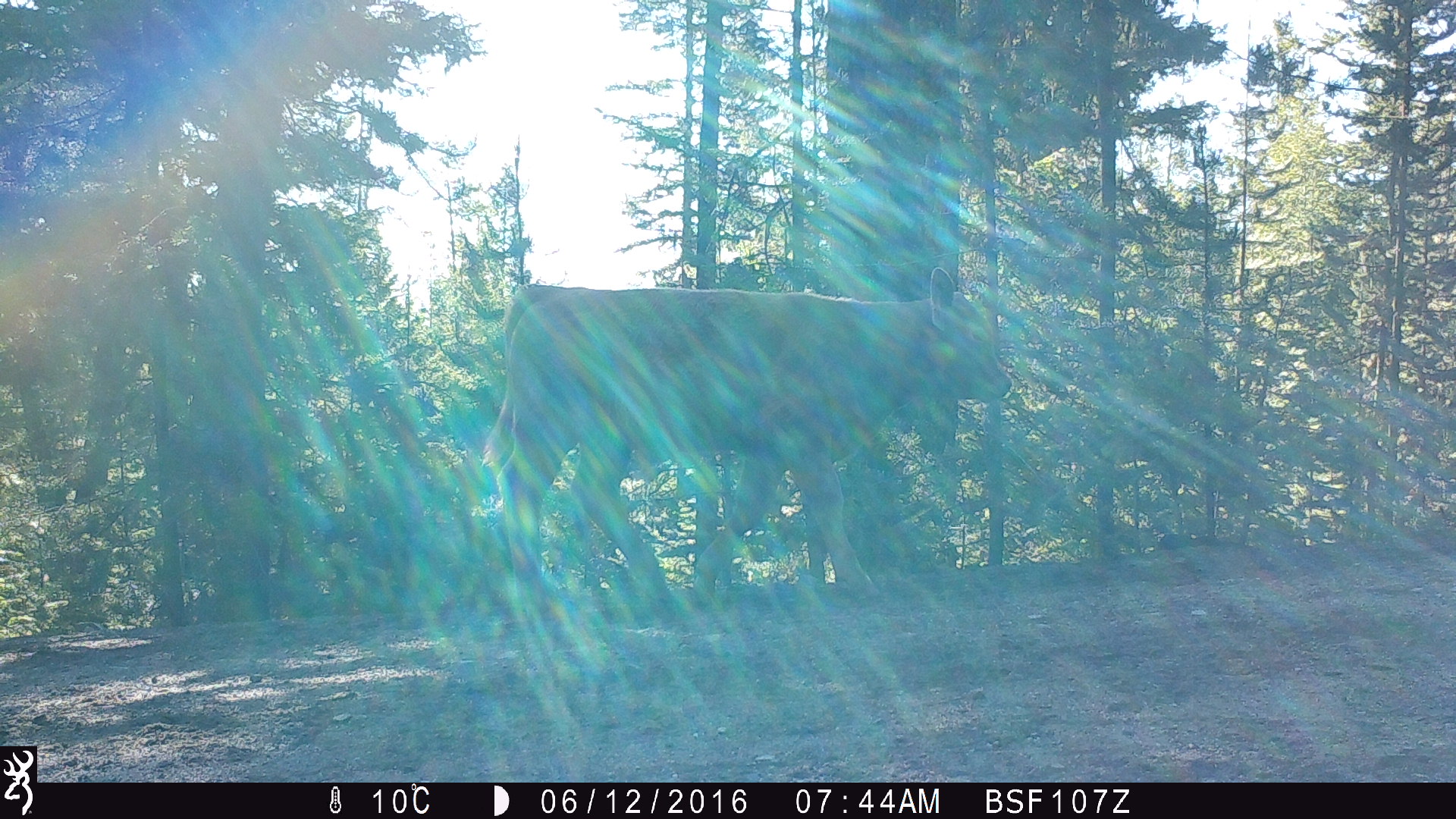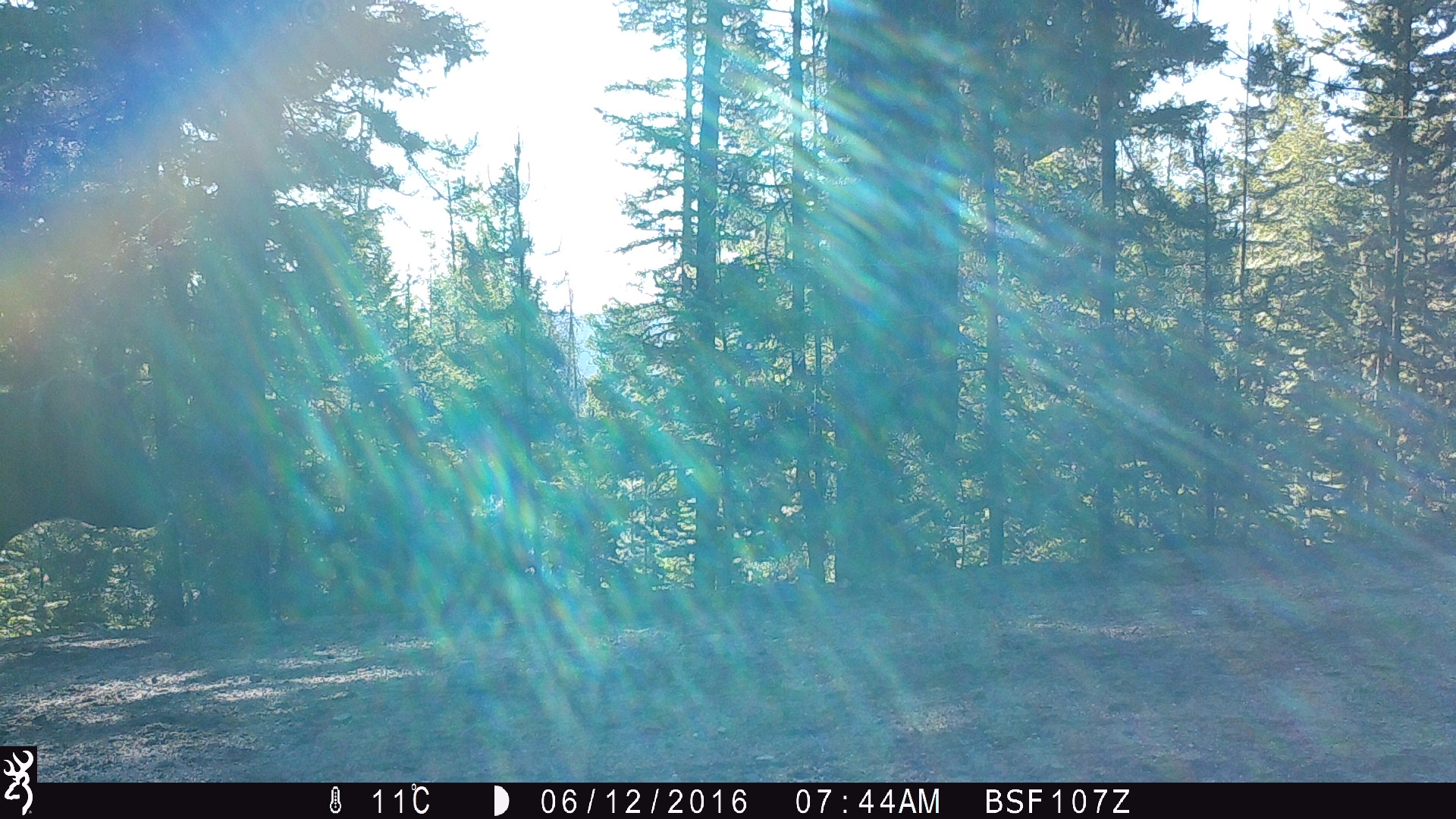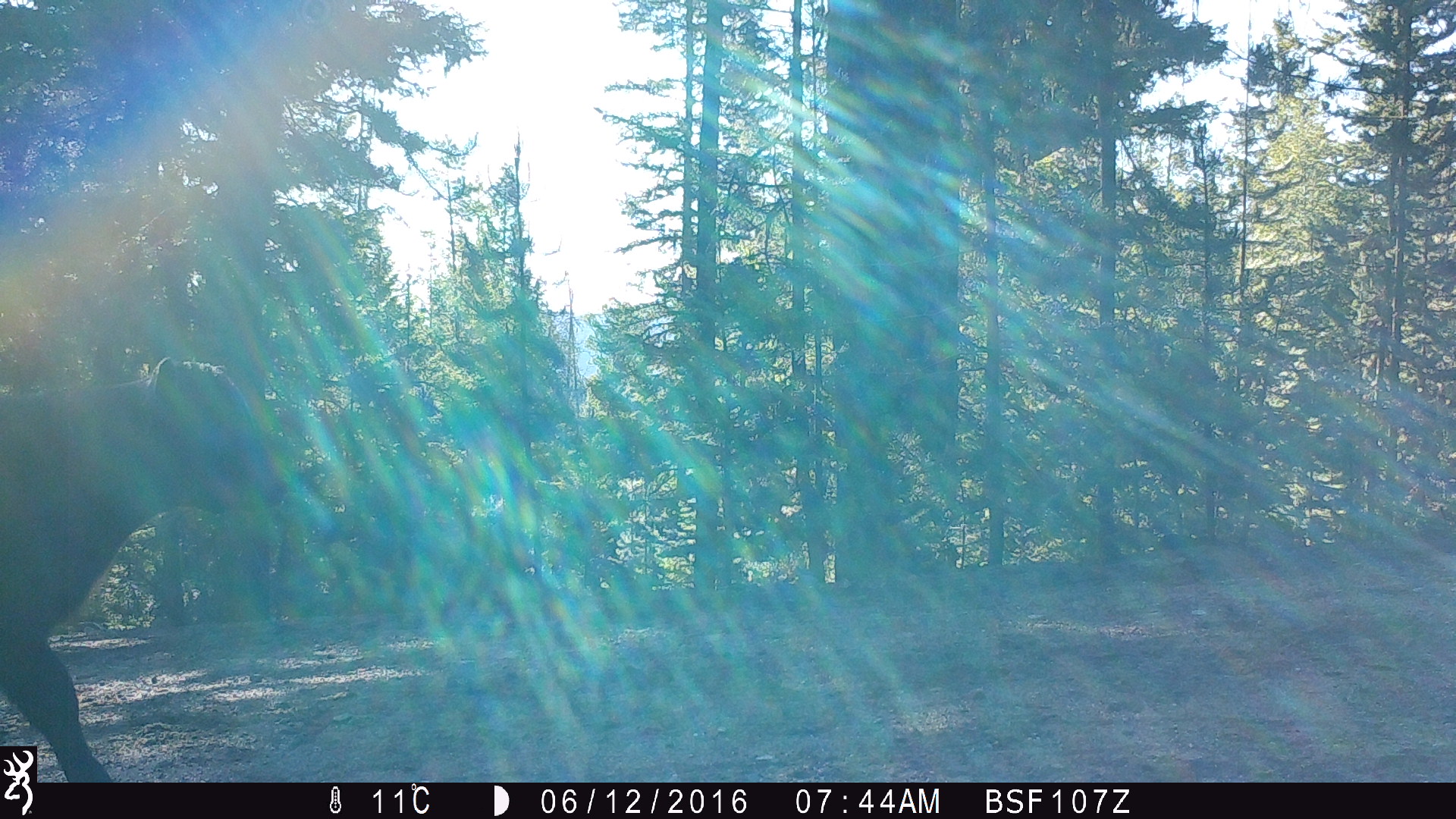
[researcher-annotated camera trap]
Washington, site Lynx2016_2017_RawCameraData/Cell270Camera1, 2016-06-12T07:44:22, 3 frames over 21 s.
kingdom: Animalia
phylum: Chordata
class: Mammalia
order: Artiodactyla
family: Bovidae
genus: Bos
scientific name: Bos taurus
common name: domestic cattle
Domestic cattle (Bos taurus). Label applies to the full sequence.